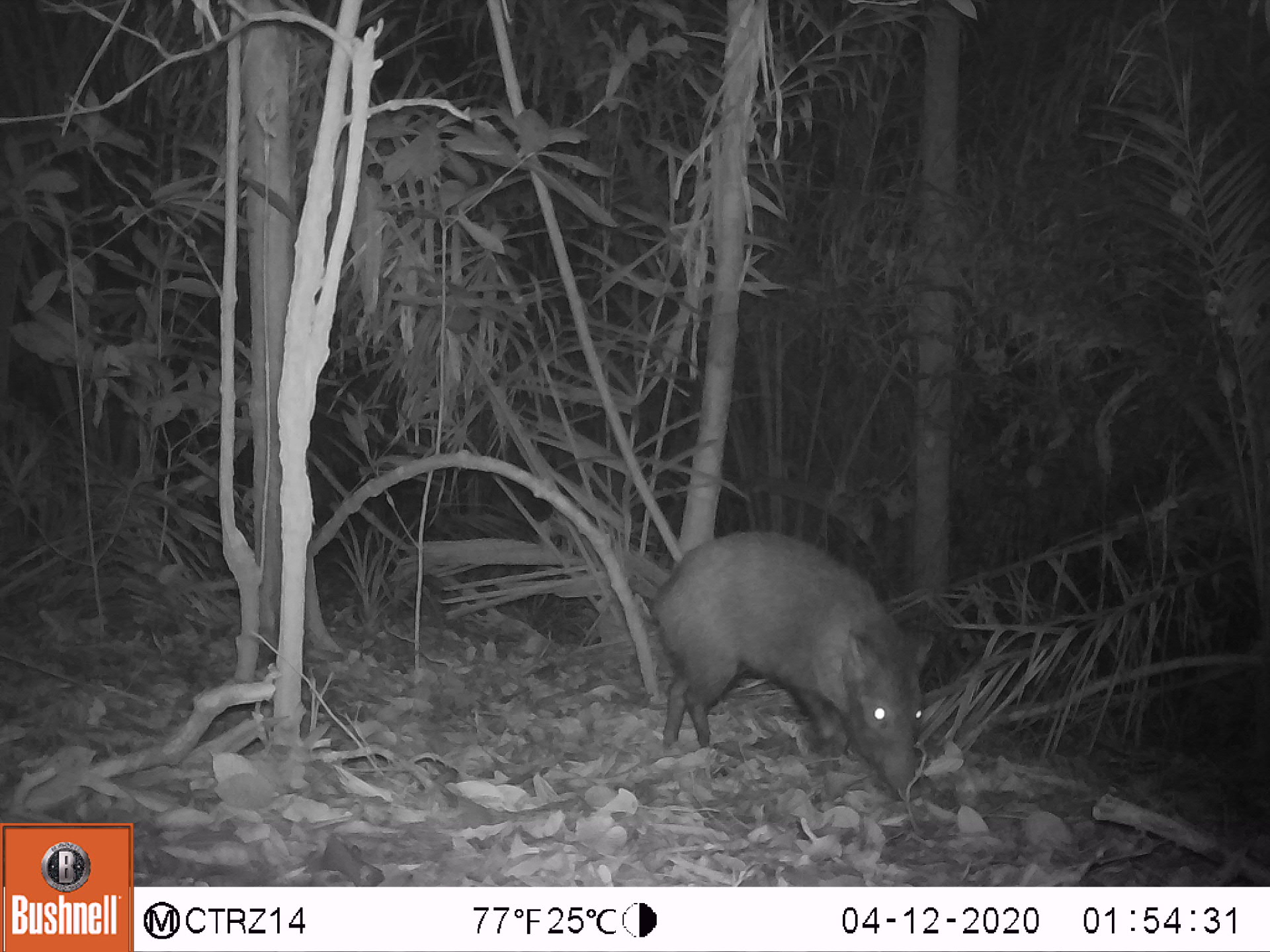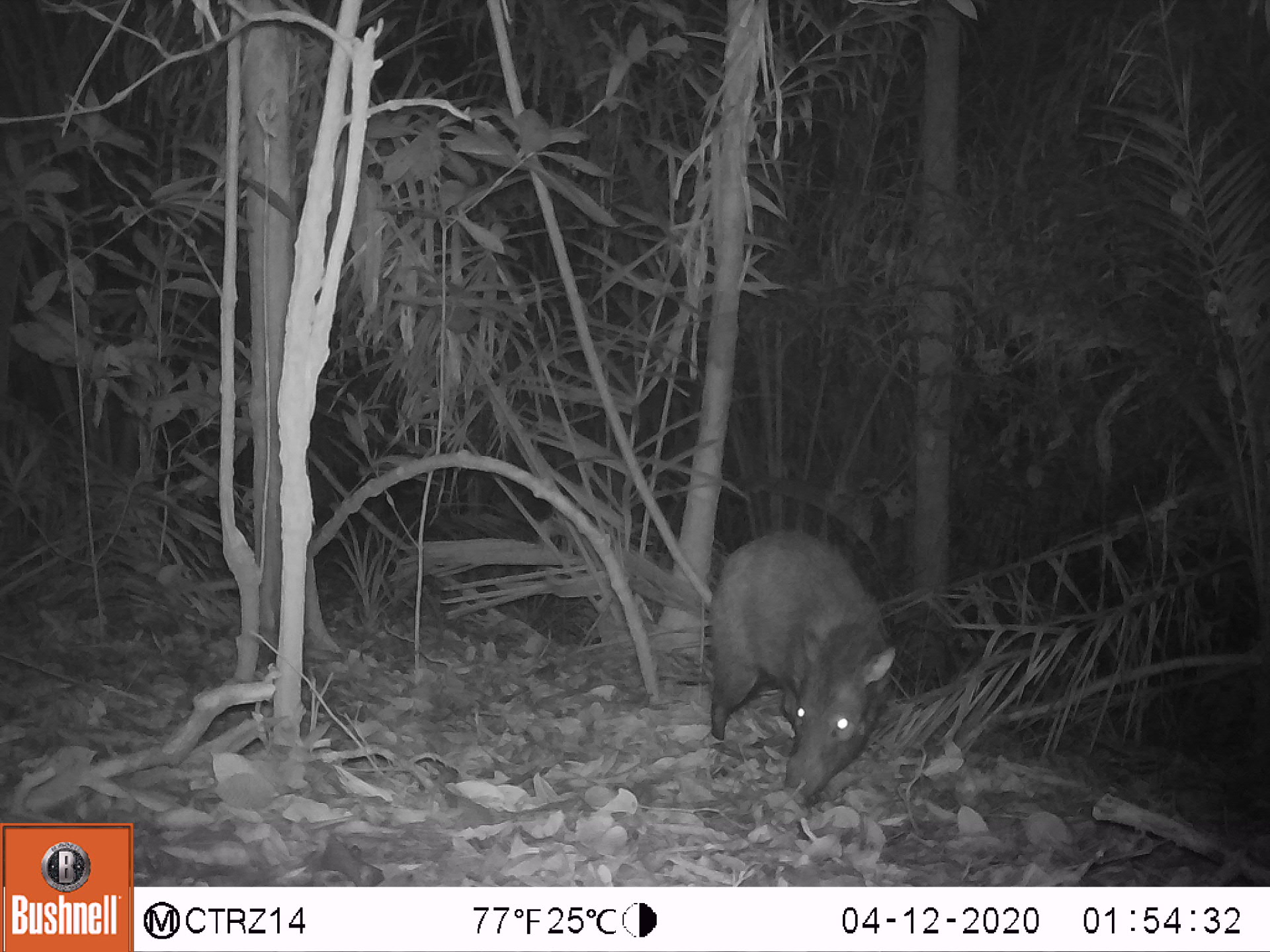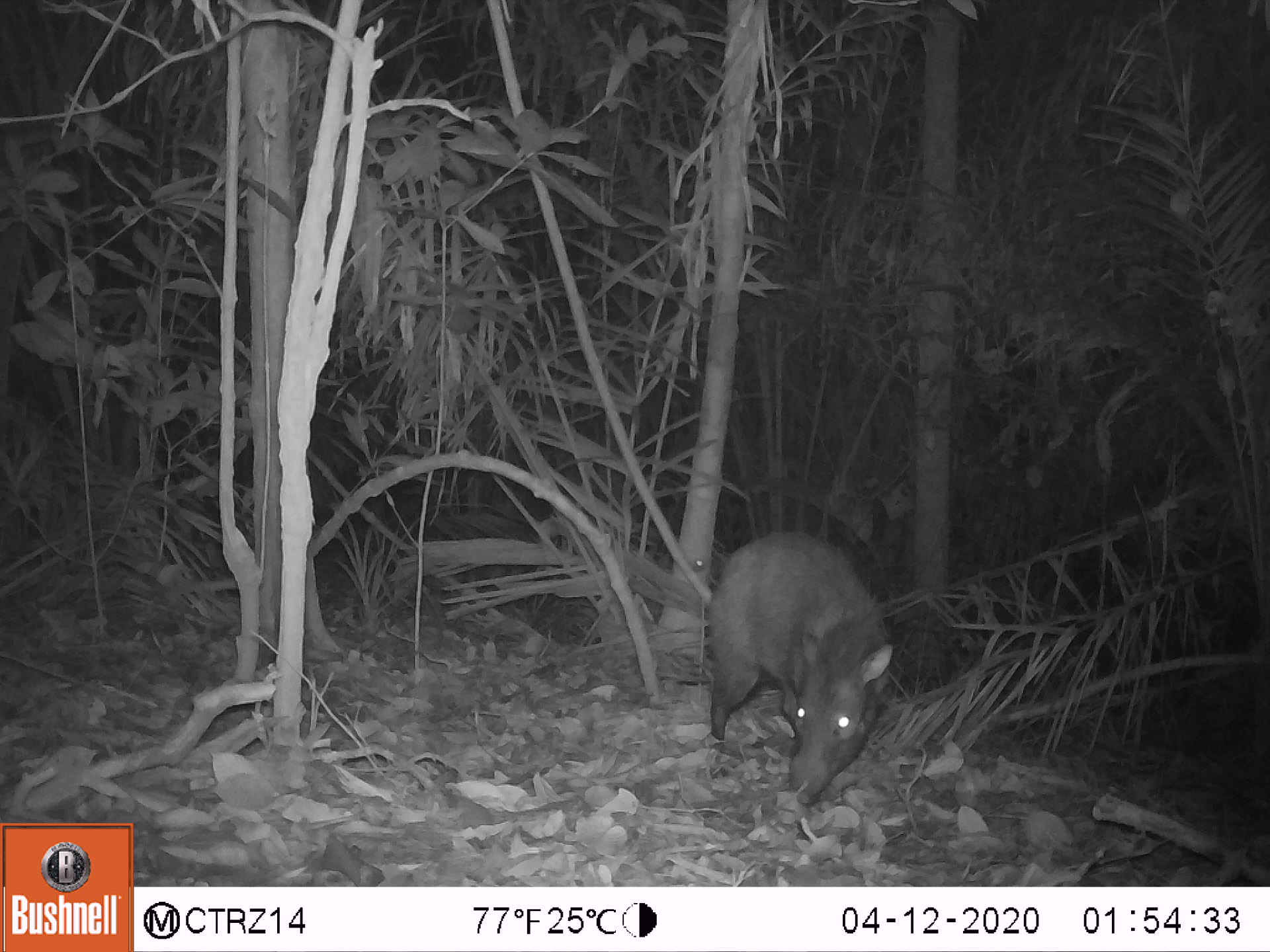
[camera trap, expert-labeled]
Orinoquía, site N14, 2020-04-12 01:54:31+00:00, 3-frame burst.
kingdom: Animalia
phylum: Chordata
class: Mammalia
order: Artiodactyla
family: Tayassuidae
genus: Pecari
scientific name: Pecari tajacu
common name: collared peccary